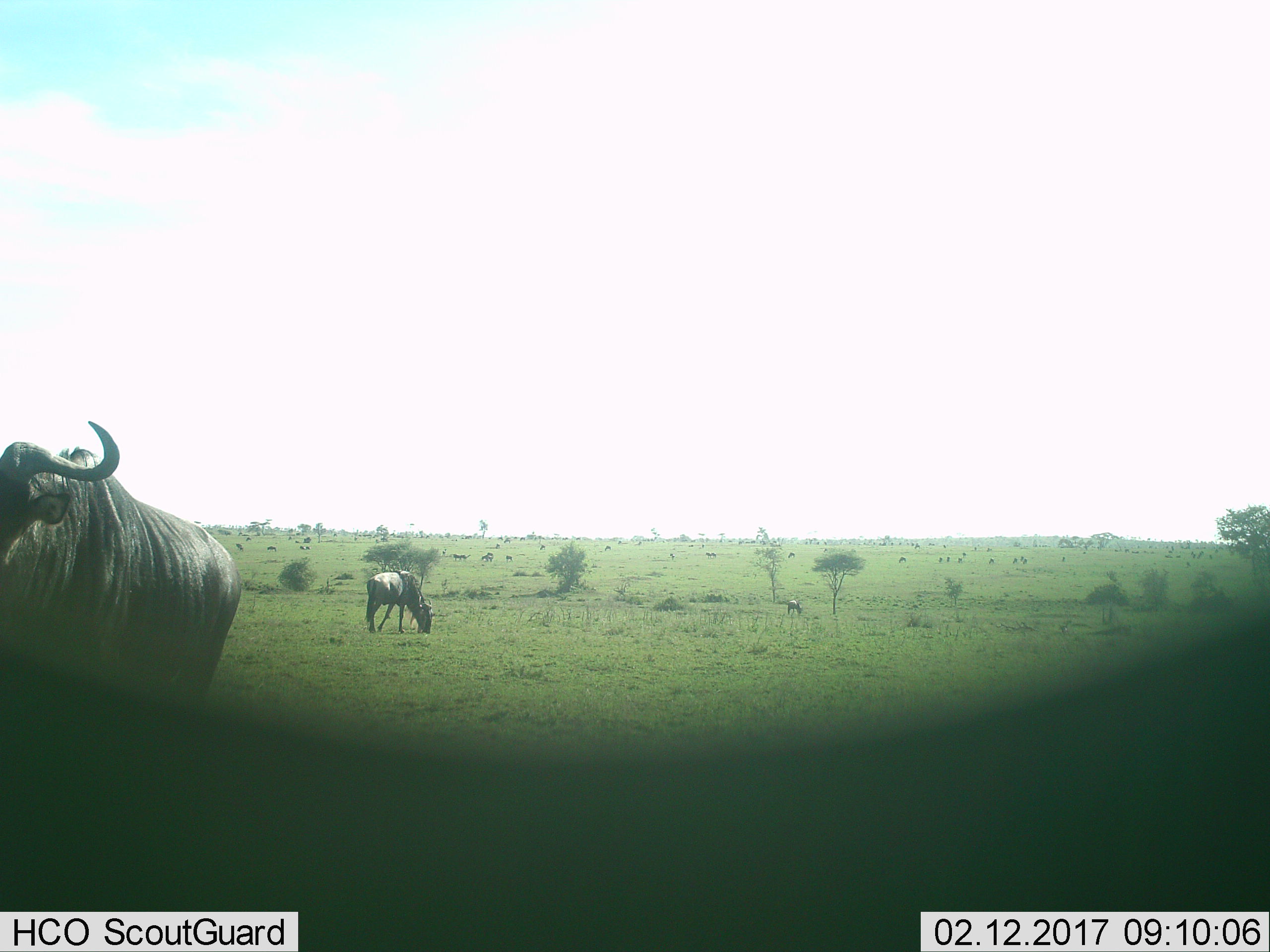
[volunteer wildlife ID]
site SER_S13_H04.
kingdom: Animalia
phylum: Chordata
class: Mammalia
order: Artiodactyla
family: Bovidae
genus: Connochaetes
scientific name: Connochaetes taurinus taurinus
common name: blue wildebeest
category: wildebeestblue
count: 11-50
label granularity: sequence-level